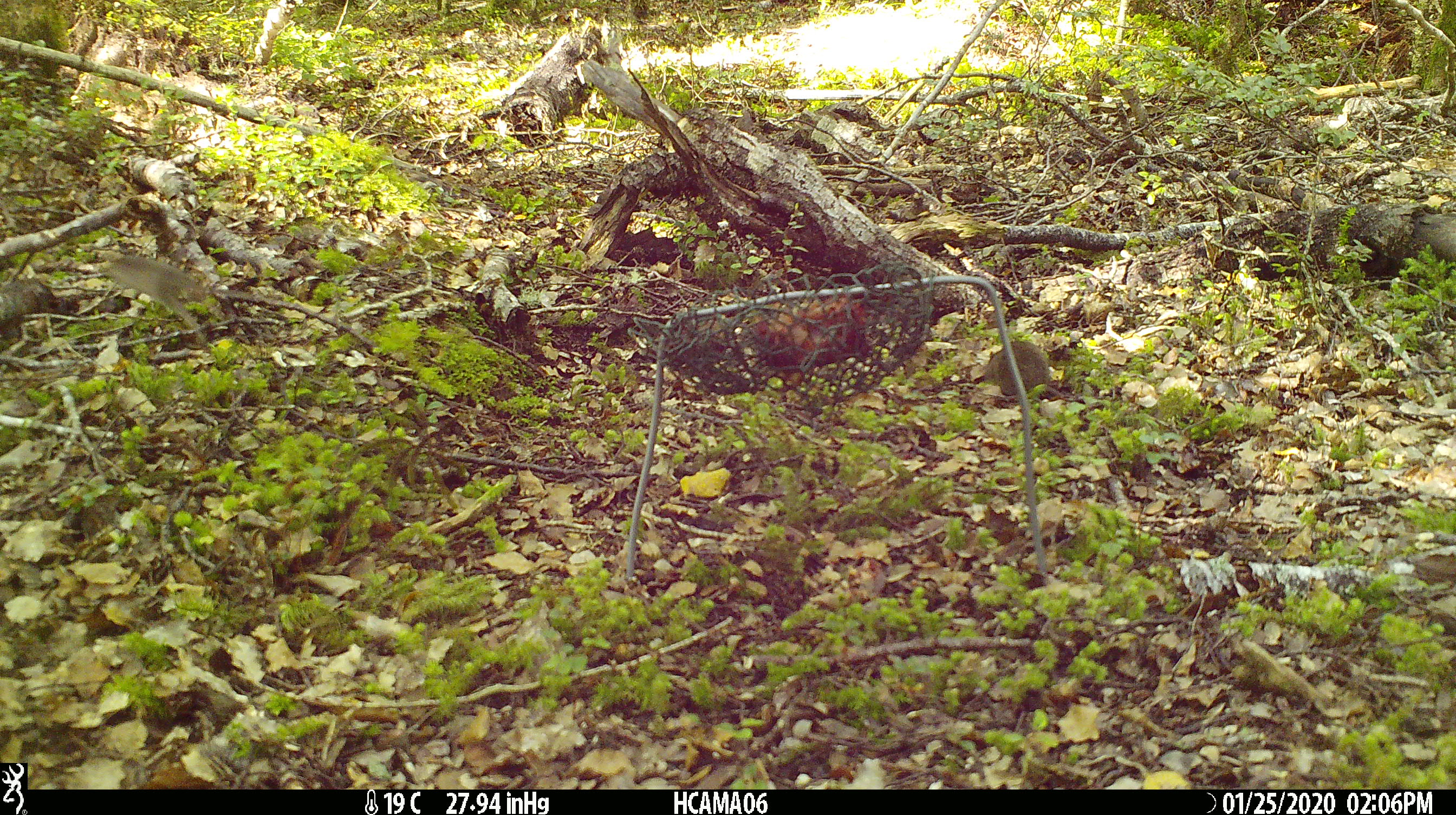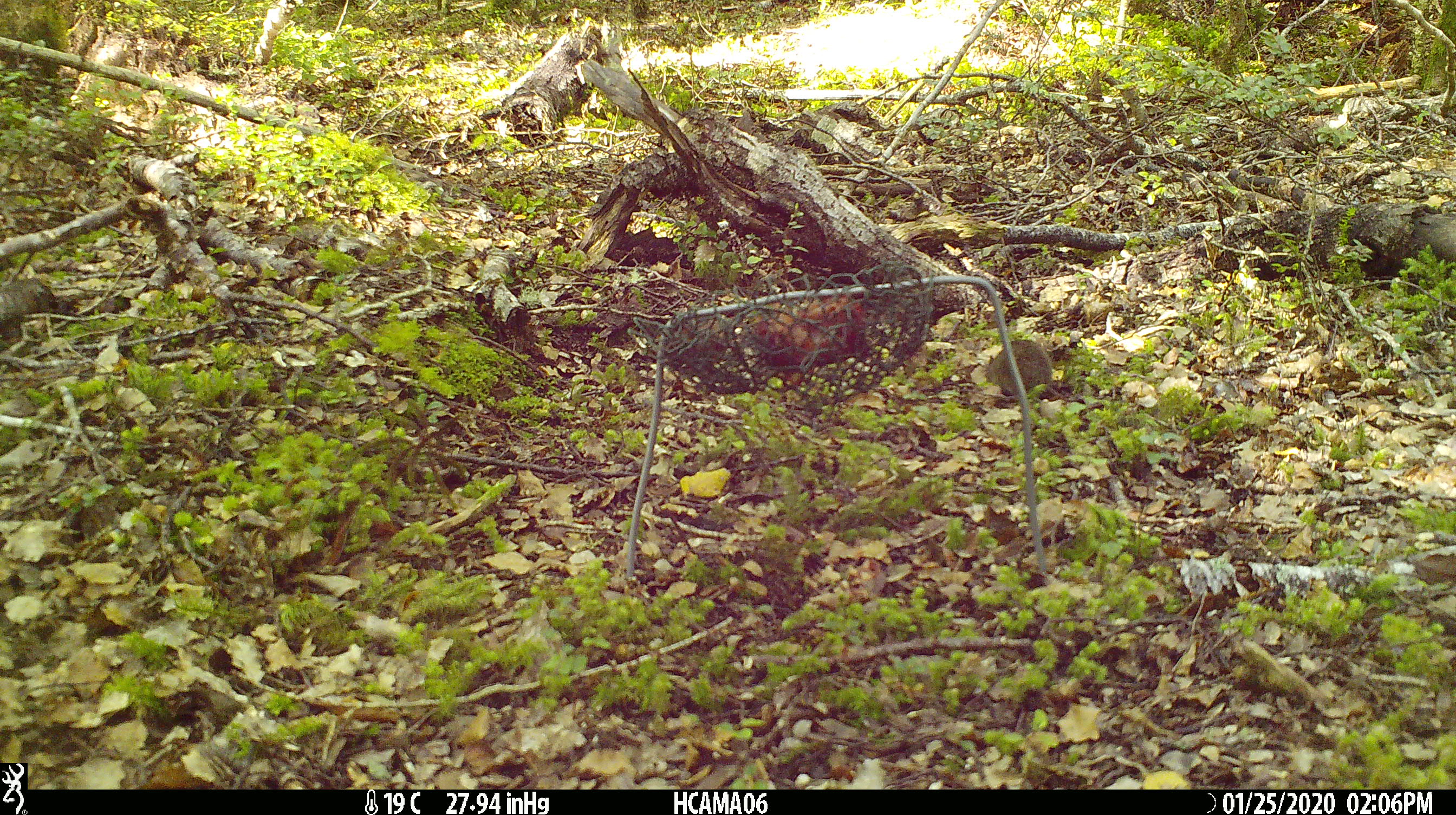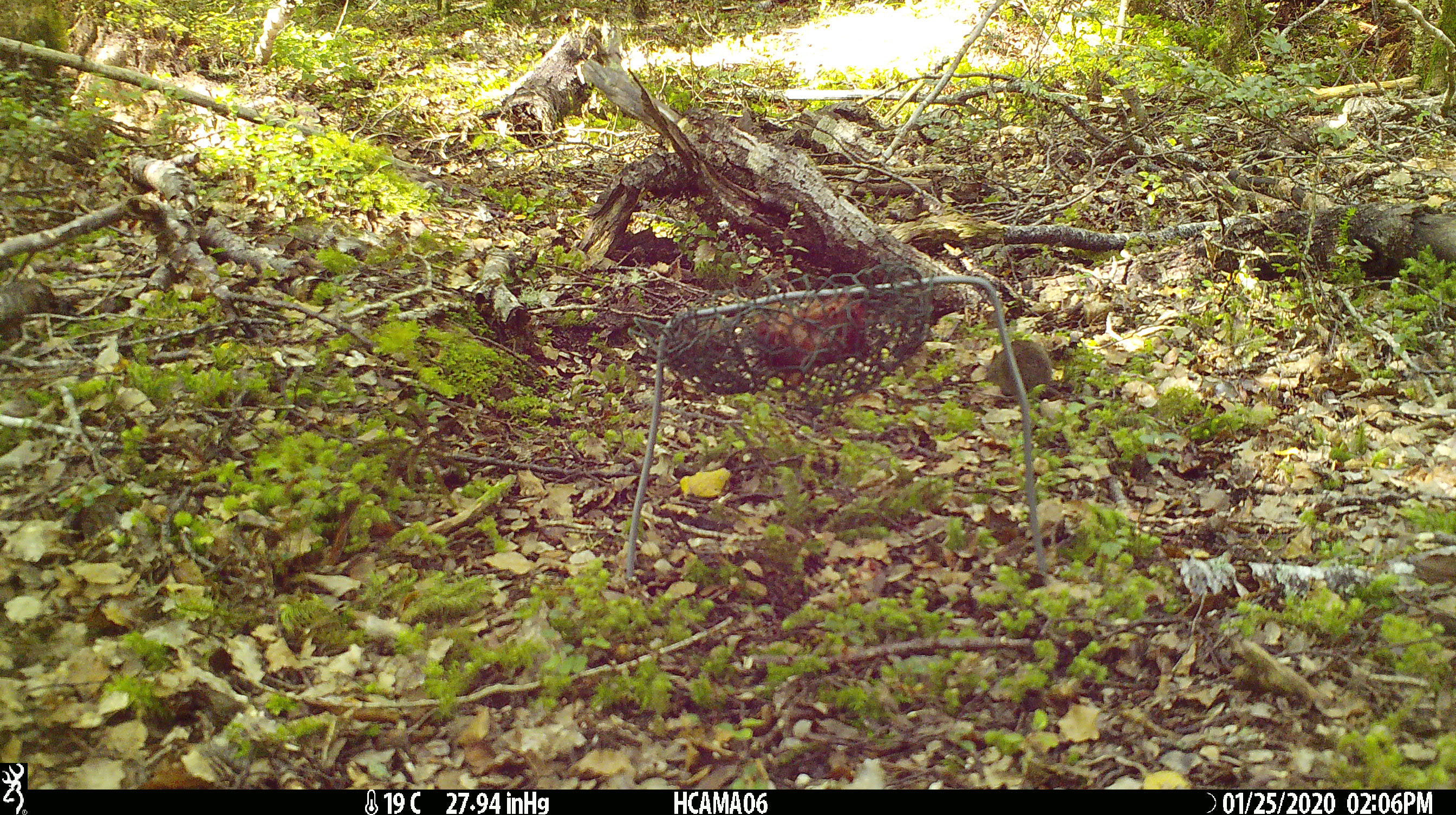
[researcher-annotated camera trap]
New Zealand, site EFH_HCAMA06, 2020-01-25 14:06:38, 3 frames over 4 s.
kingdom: Animalia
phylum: Chordata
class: Mammalia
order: Rodentia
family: Muridae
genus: Mus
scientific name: Mus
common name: mouse